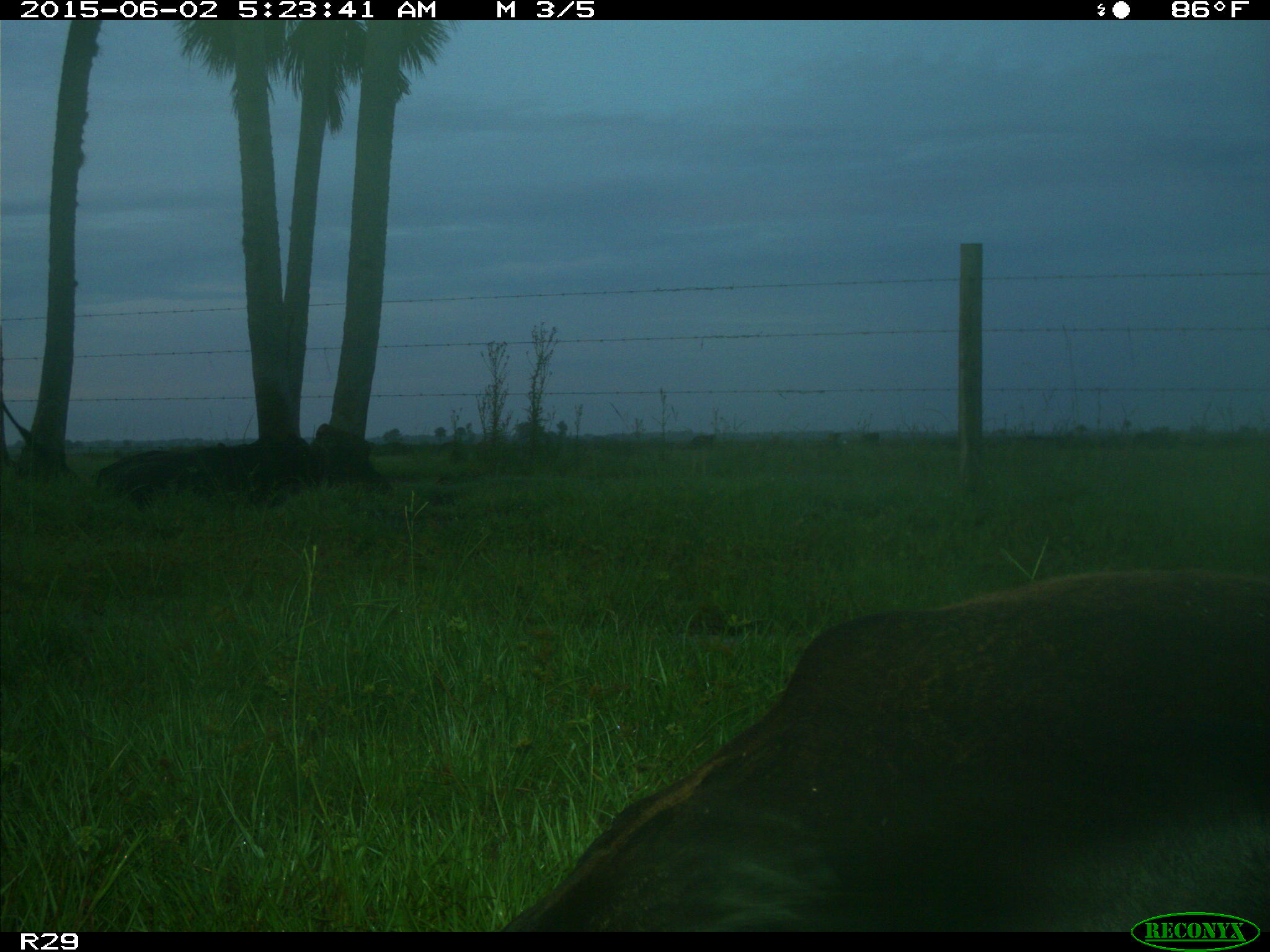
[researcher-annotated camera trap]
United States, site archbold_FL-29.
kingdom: Animalia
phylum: Chordata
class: Mammalia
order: Artiodactyla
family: Bovidae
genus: Bos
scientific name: Bos taurus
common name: domestic cow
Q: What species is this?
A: Bos taurus (domestic cow).